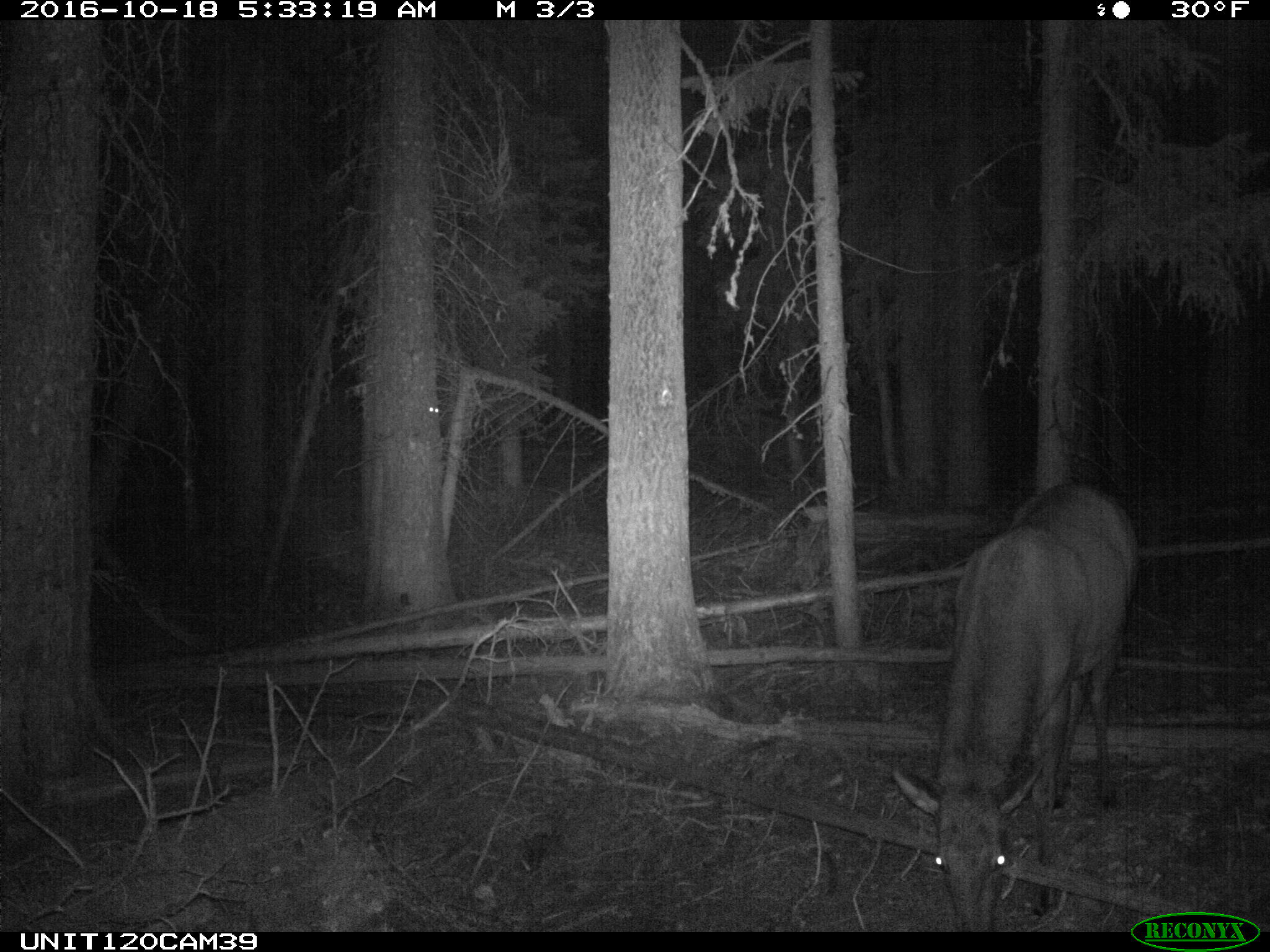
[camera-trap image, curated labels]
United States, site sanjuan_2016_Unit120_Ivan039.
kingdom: Animalia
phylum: Chordata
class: Mammalia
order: Artiodactyla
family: Cervidae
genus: Cervus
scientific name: Cervus elaphus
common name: red deer